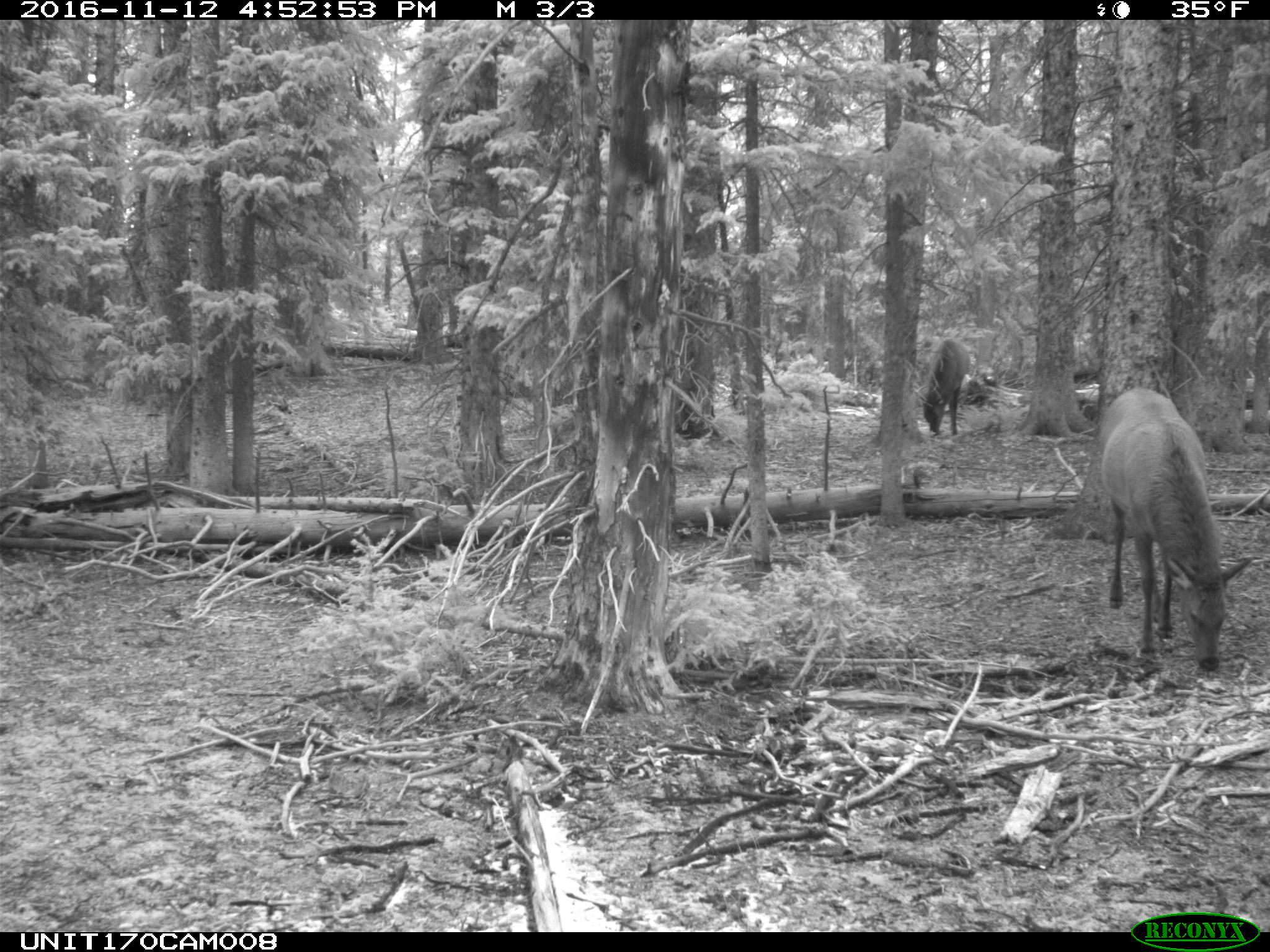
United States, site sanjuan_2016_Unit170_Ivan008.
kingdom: Animalia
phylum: Chordata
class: Mammalia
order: Artiodactyla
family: Cervidae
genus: Cervus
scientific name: Cervus elaphus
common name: red deer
Cervus elaphus (red deer).